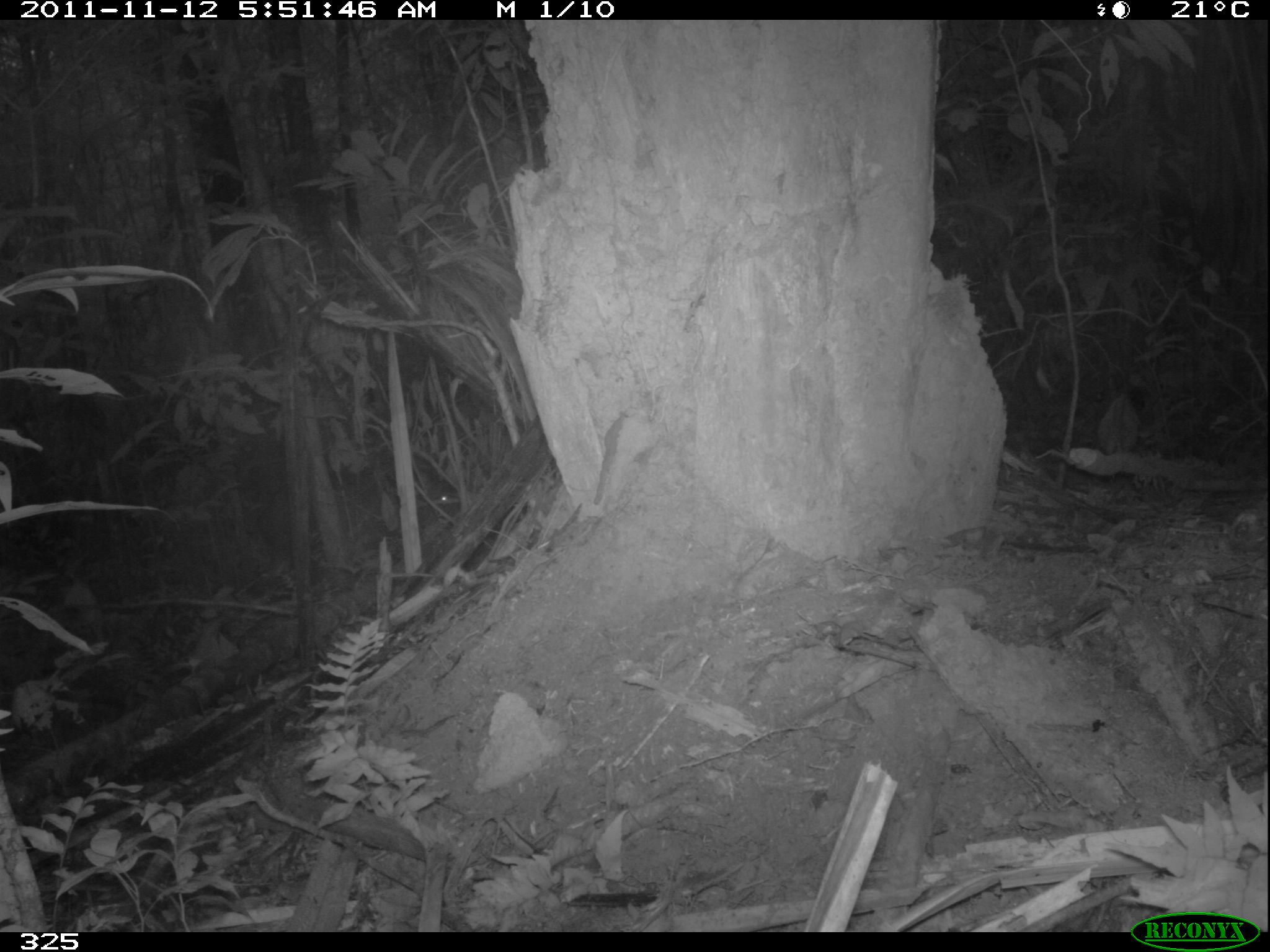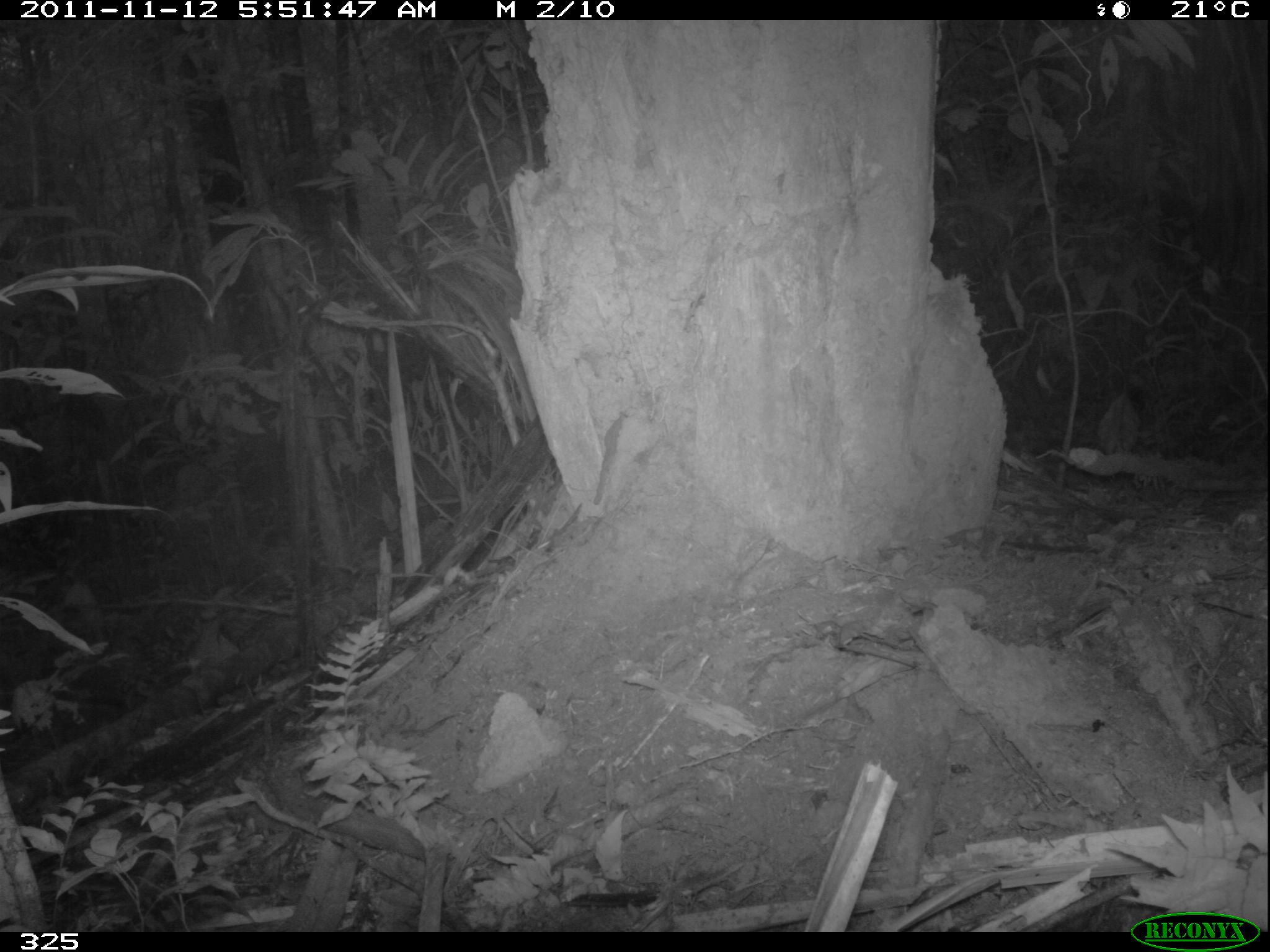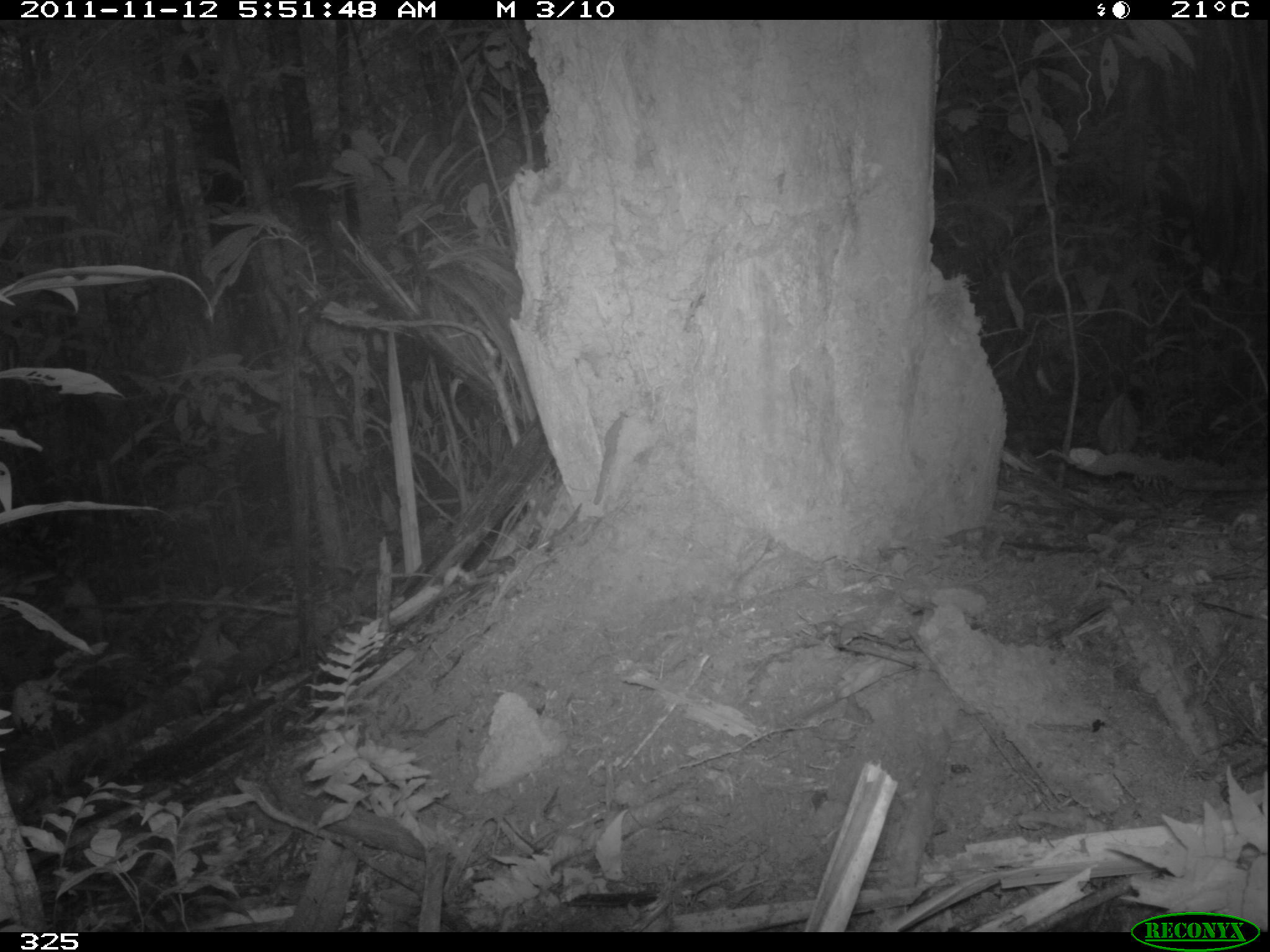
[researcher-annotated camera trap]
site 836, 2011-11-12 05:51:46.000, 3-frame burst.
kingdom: Animalia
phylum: Chordata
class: Mammalia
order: Artiodactyla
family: Tayassuidae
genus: Pecari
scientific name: Pecari tajacu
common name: collared peccary